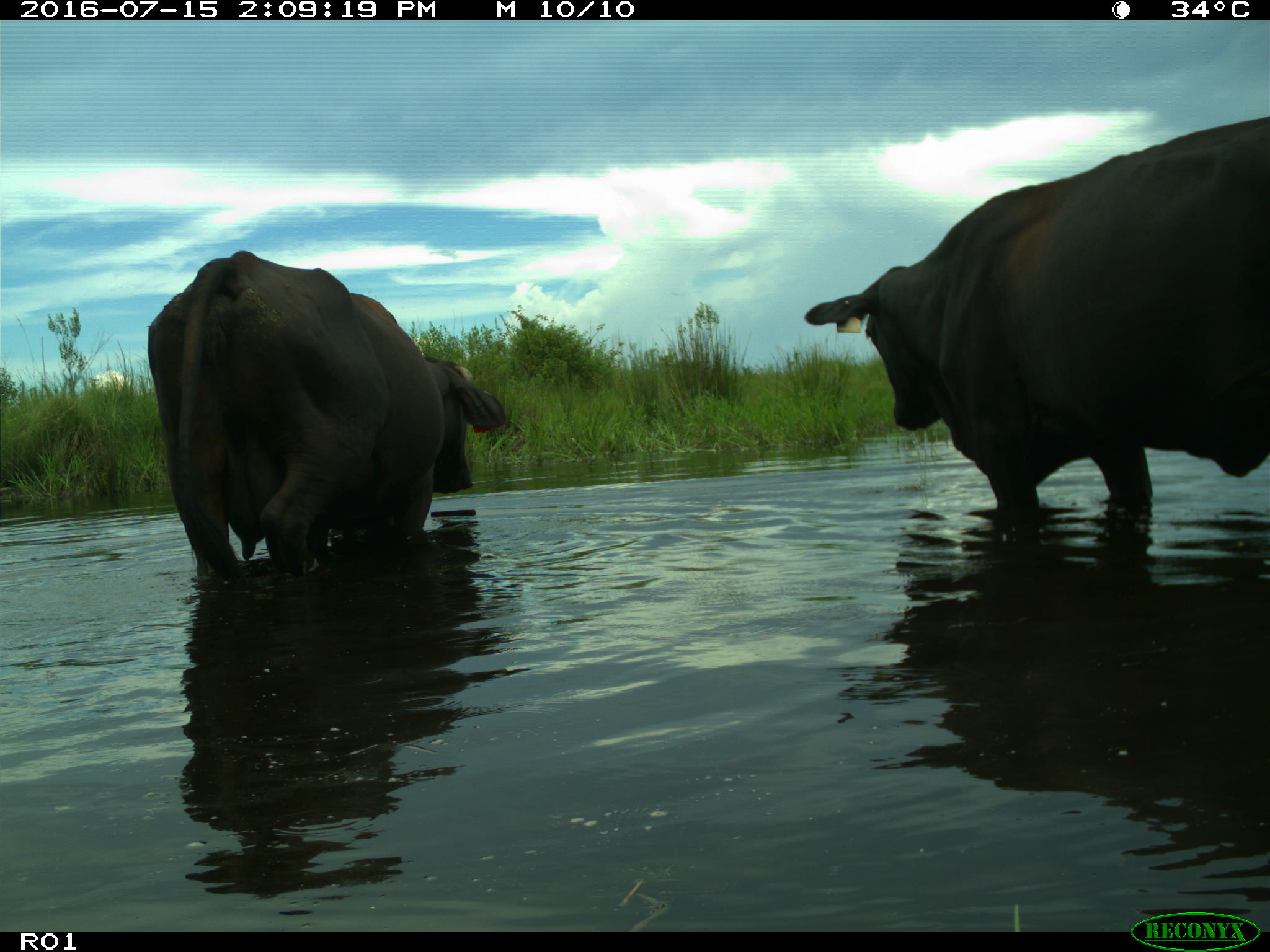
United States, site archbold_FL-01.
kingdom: Animalia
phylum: Chordata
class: Mammalia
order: Artiodactyla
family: Bovidae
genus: Bos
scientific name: Bos taurus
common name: domestic cow